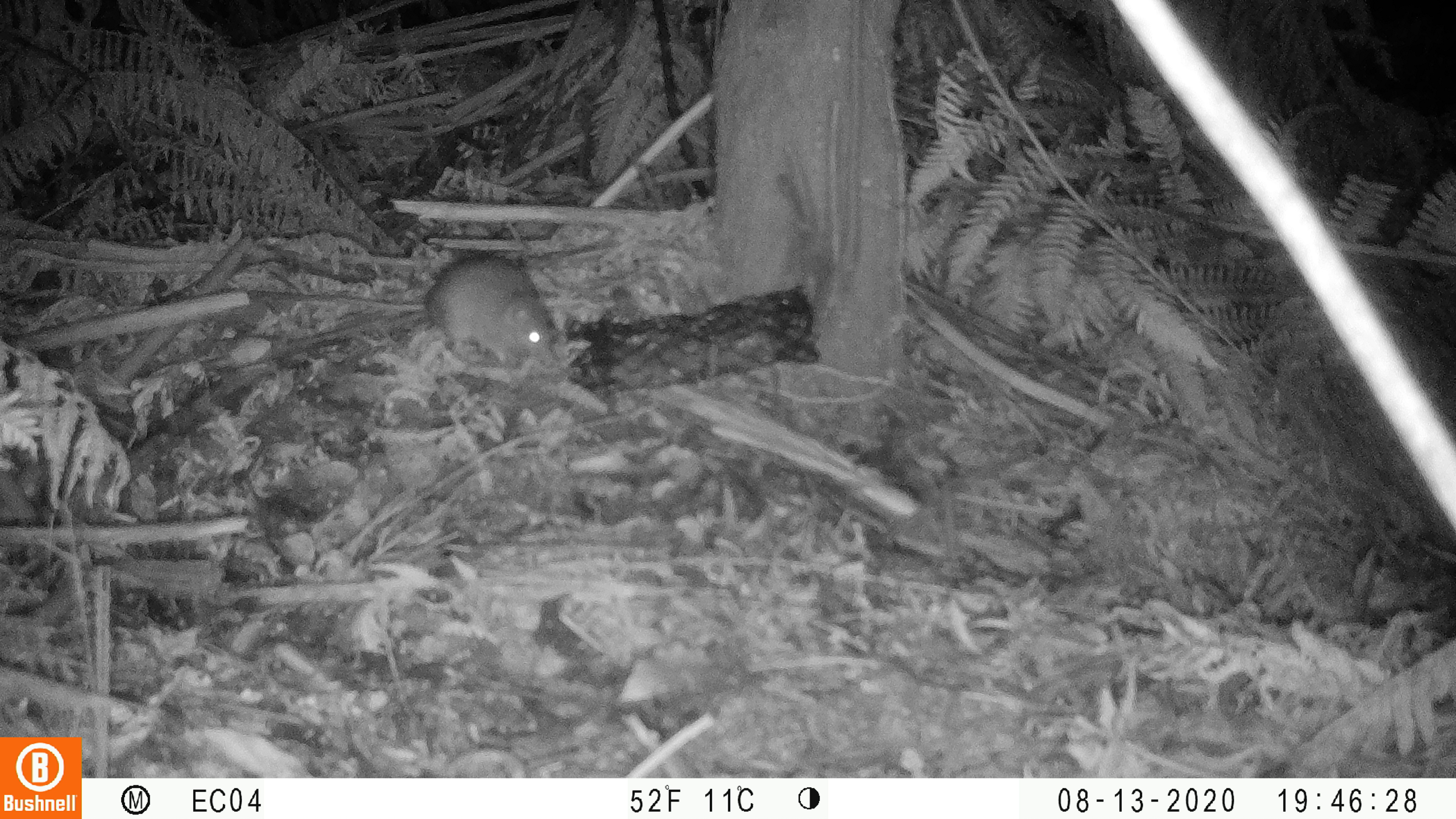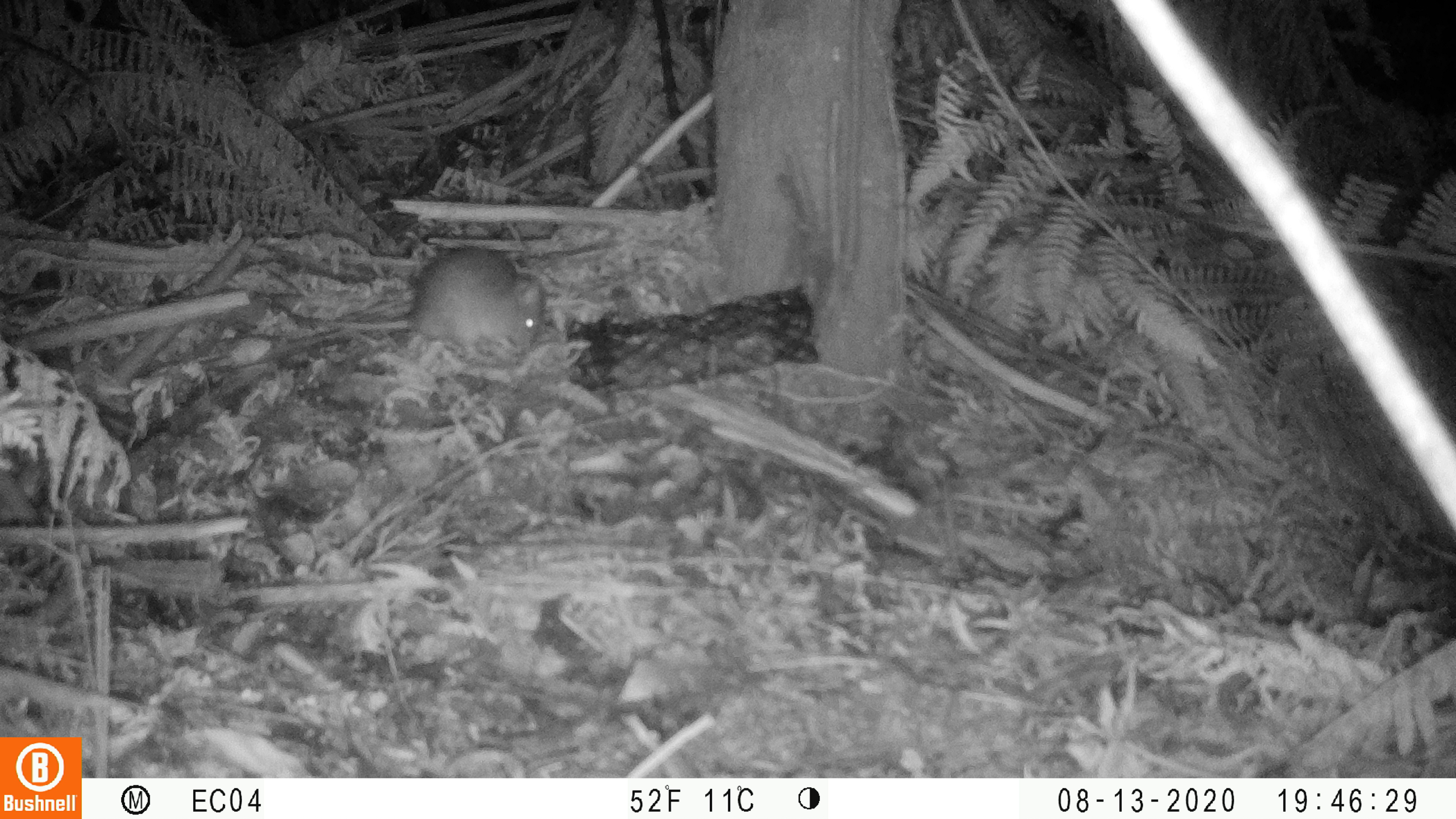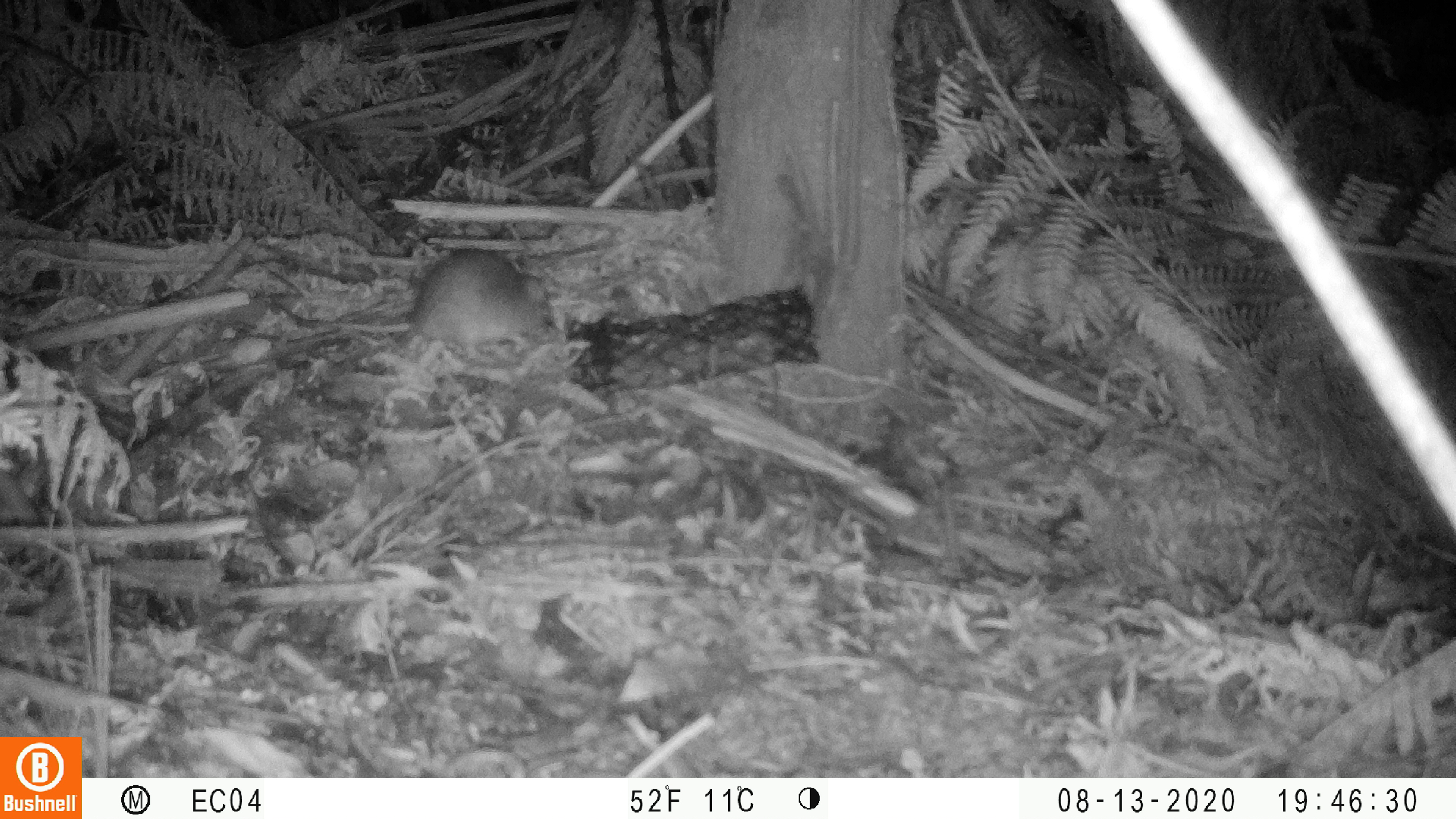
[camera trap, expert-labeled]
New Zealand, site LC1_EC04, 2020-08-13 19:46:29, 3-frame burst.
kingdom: Animalia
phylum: Chordata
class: Mammalia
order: Rodentia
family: Muridae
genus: Rattus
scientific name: Rattus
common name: rat